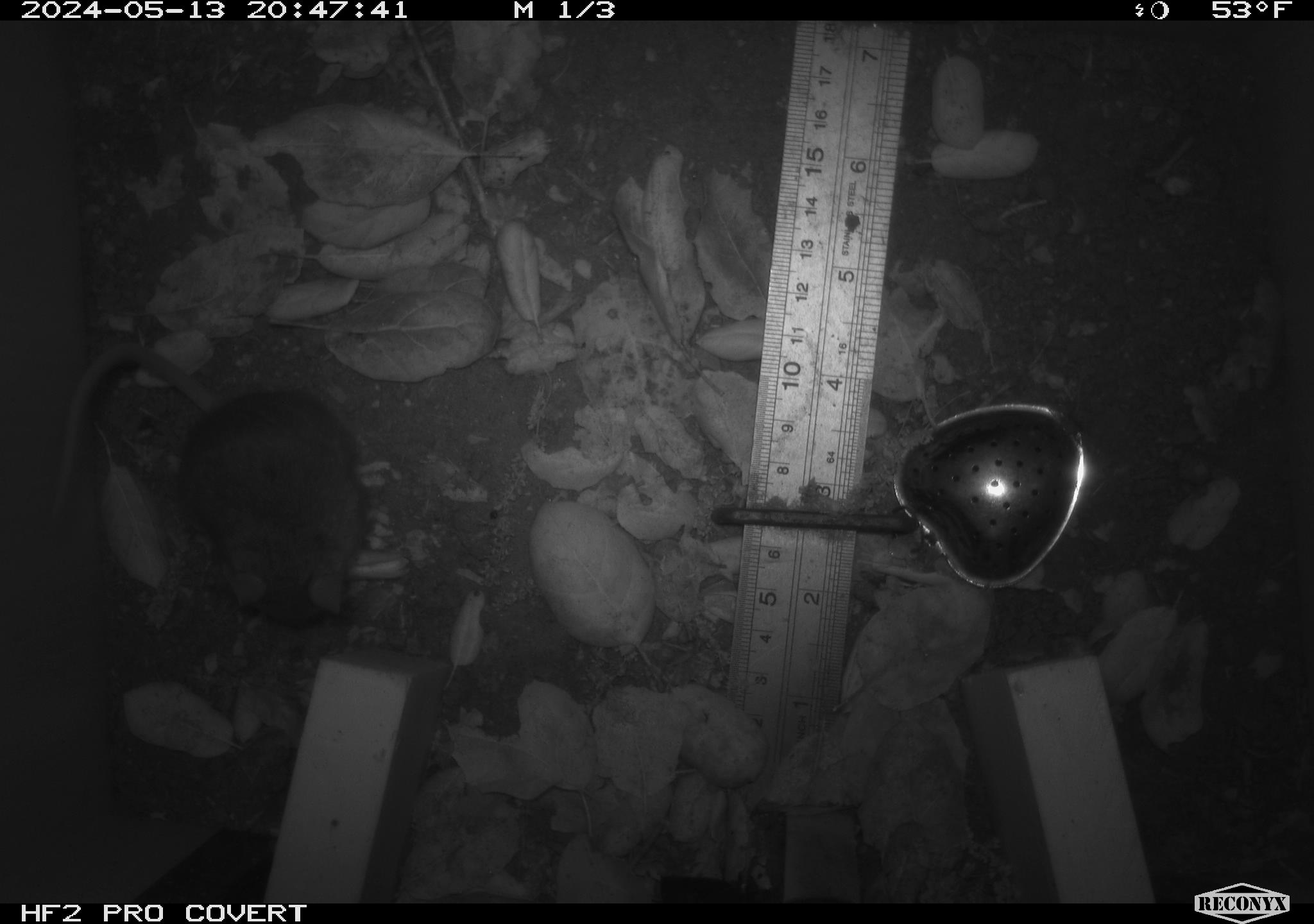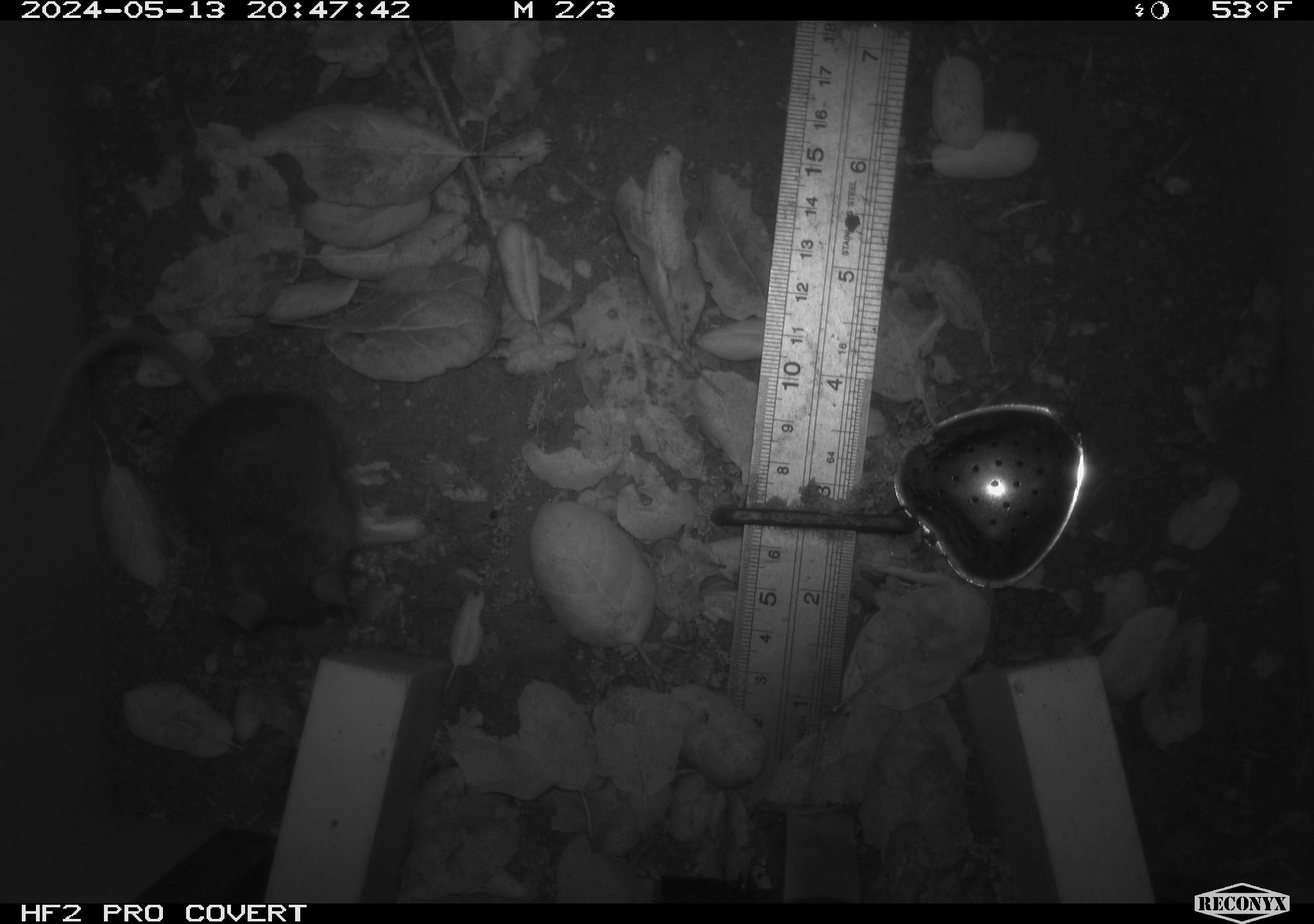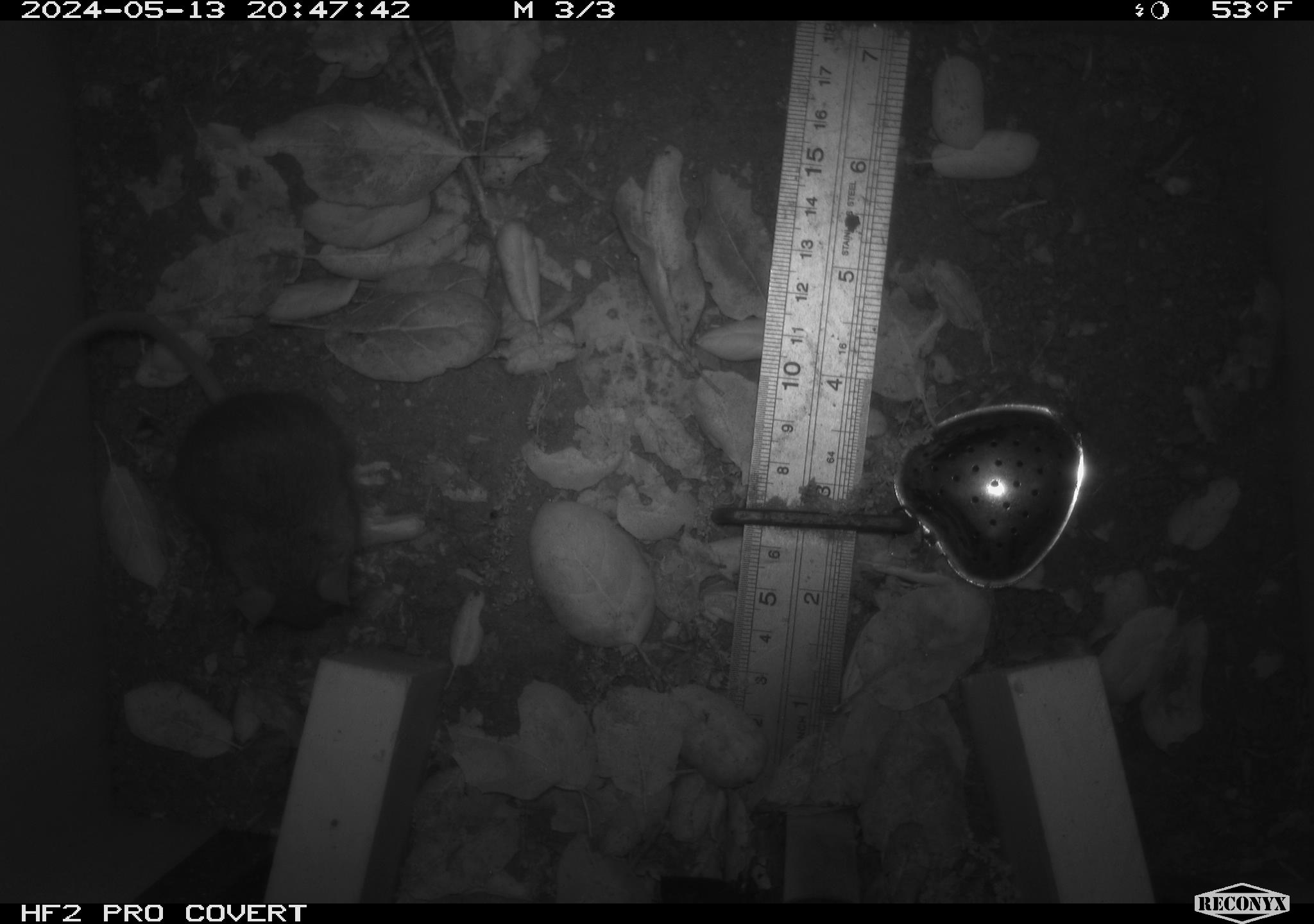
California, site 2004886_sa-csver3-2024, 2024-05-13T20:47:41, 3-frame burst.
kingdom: Animalia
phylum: Chordata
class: Mammalia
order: Rodentia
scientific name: Rodentia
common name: rodent